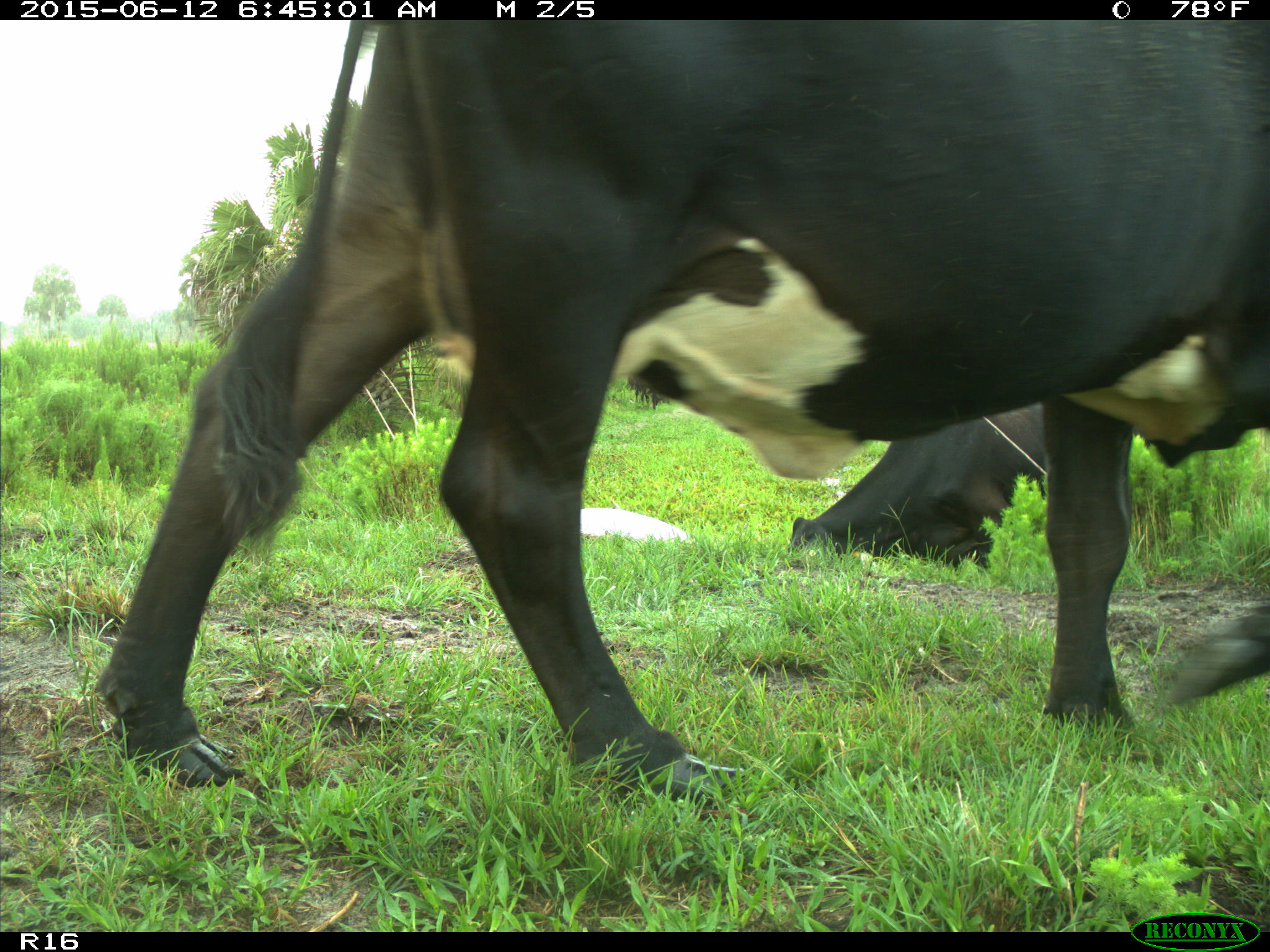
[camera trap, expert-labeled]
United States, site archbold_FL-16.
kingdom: Animalia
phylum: Chordata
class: Mammalia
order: Artiodactyla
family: Bovidae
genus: Bos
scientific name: Bos taurus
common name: domestic cow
Bos taurus (domestic cow).